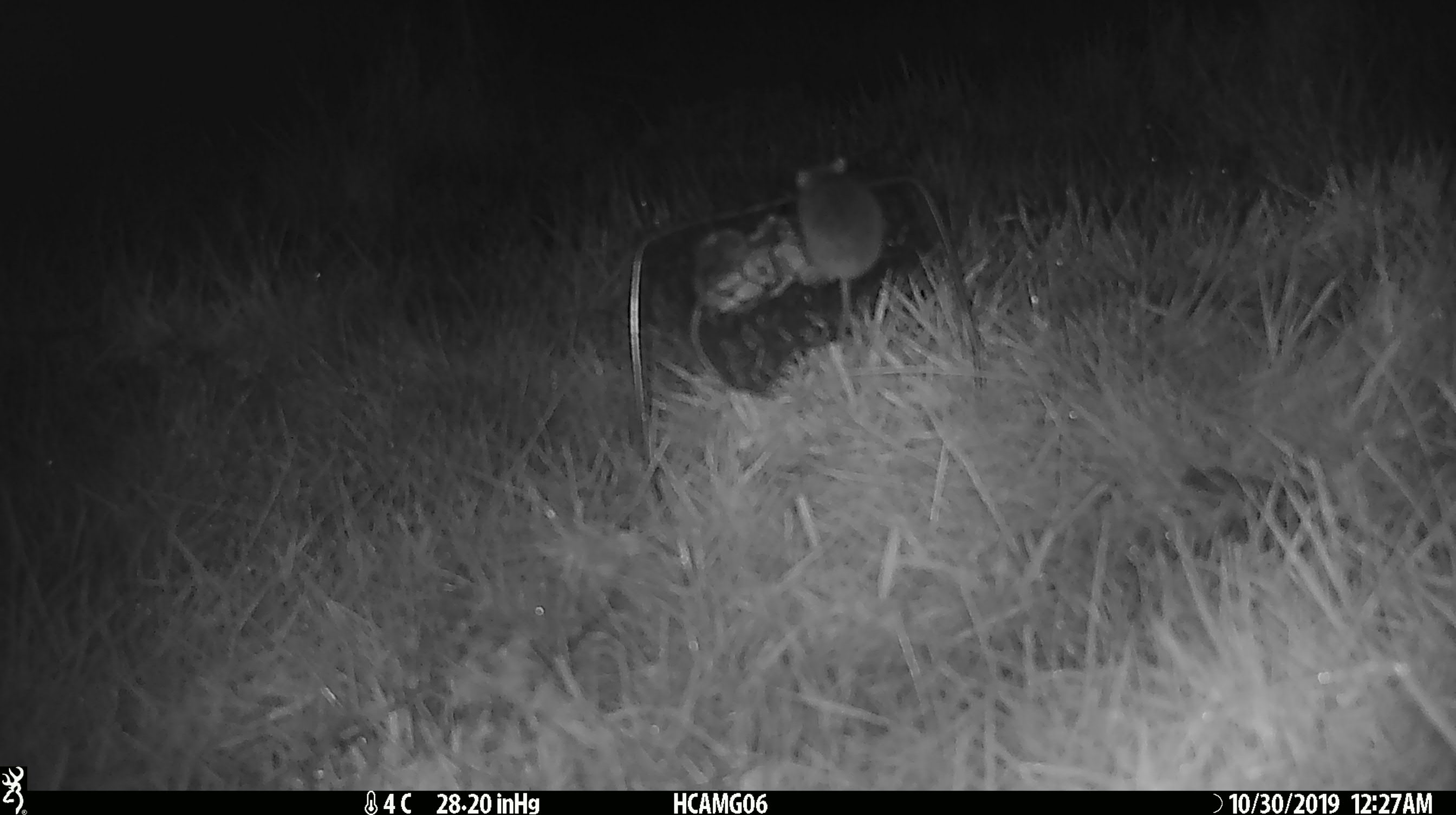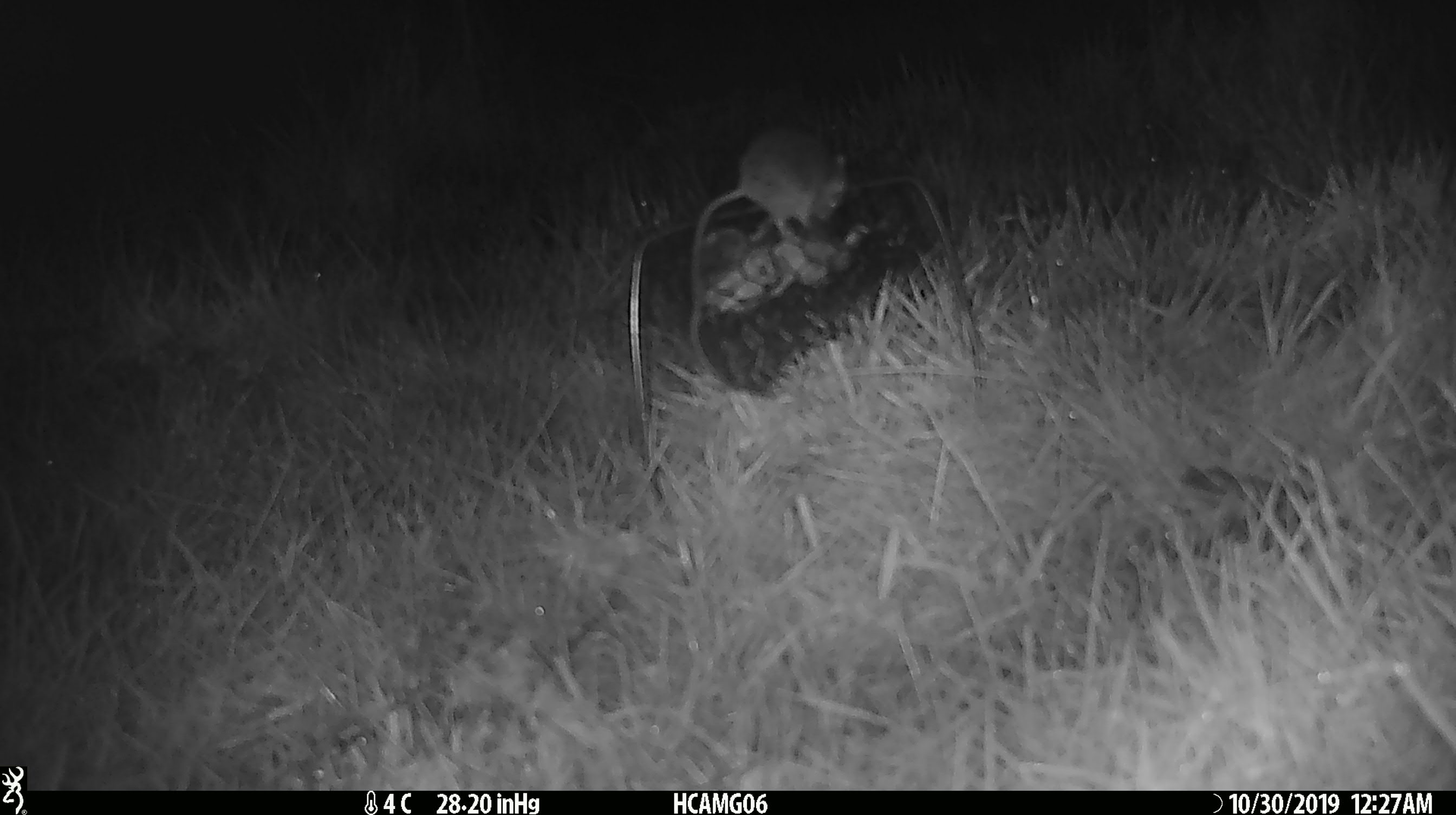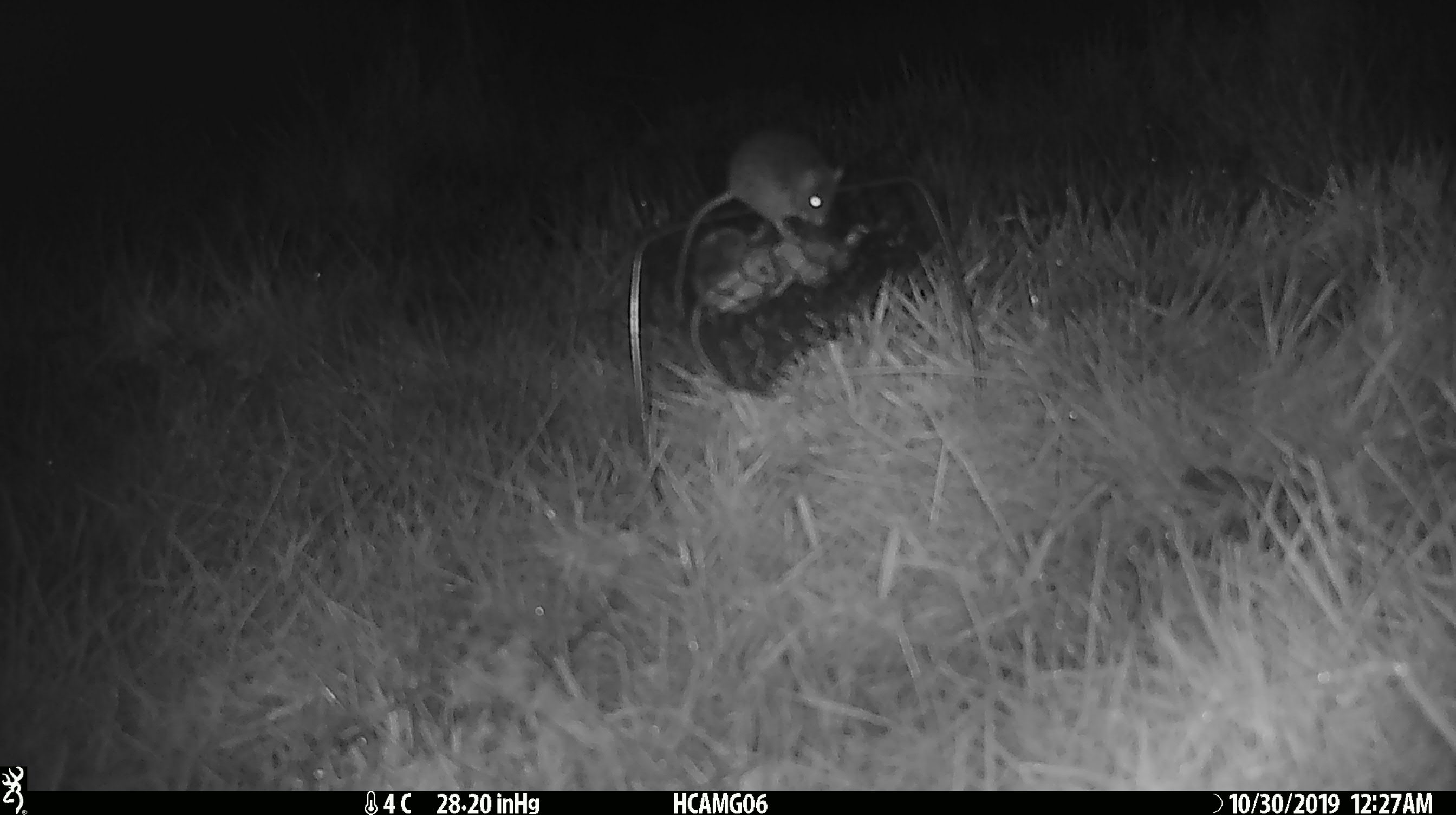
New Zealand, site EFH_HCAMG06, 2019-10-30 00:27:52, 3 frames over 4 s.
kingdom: Animalia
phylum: Chordata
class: Mammalia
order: Rodentia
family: Muridae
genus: Mus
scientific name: Mus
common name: mouse